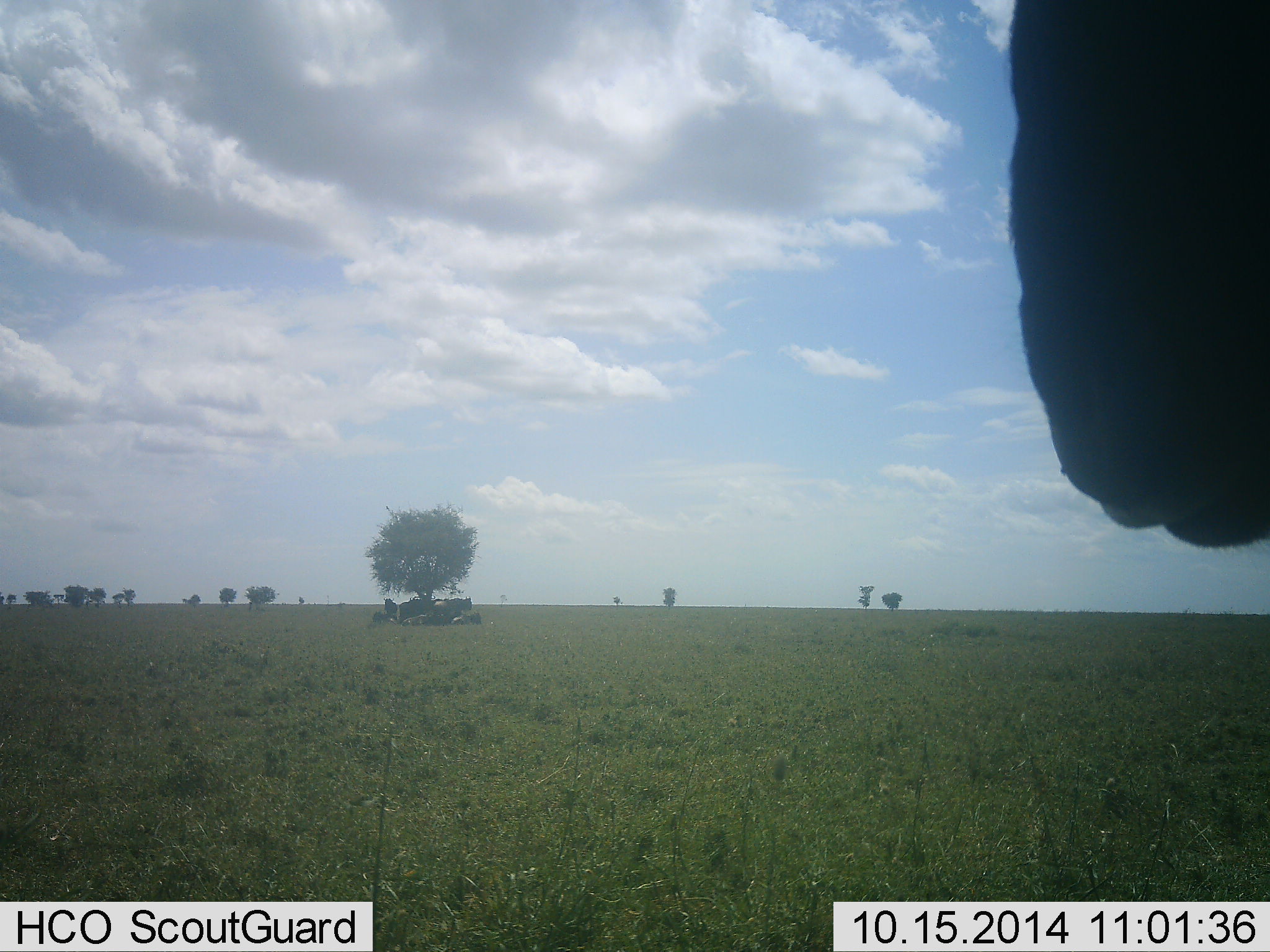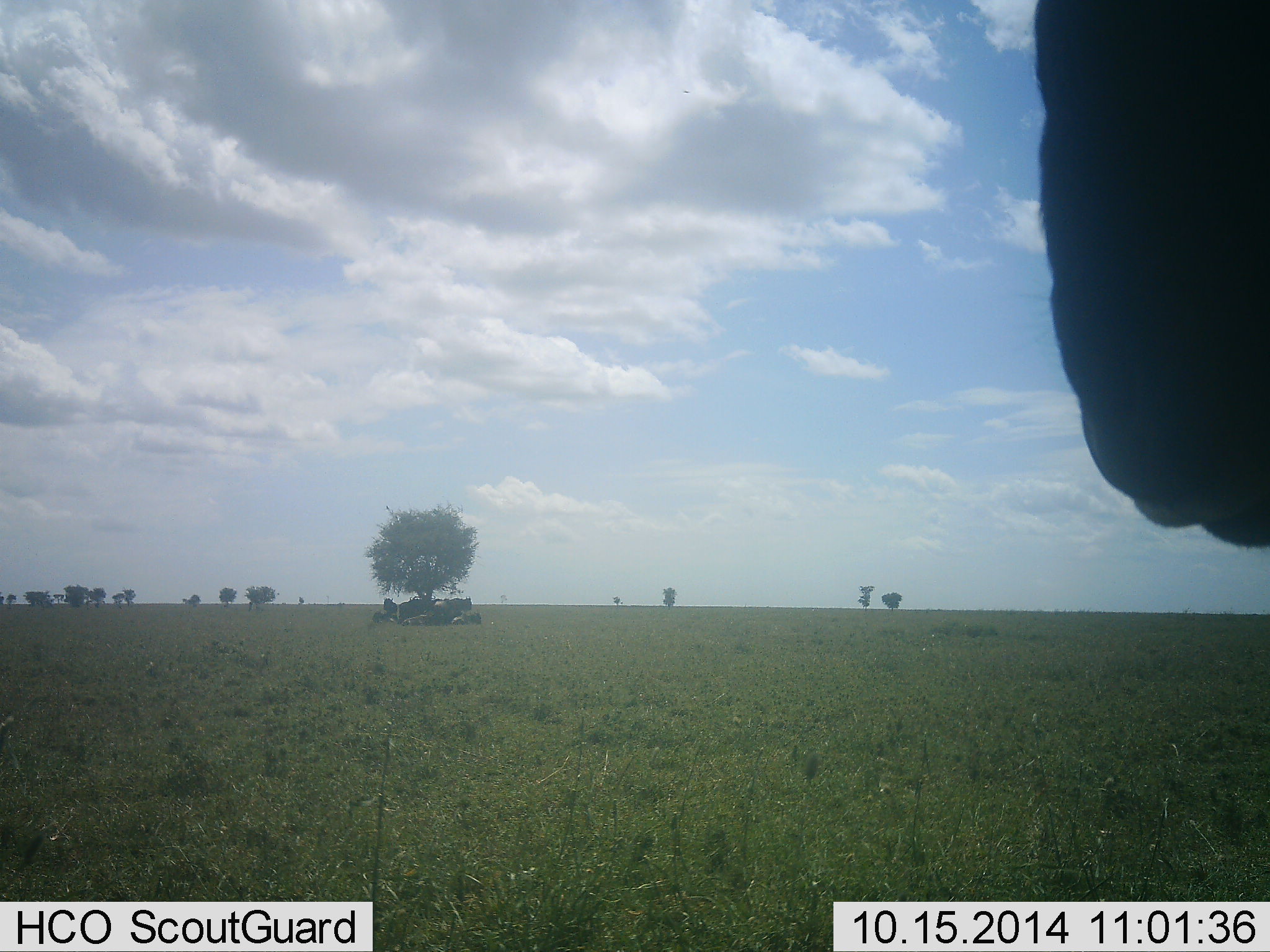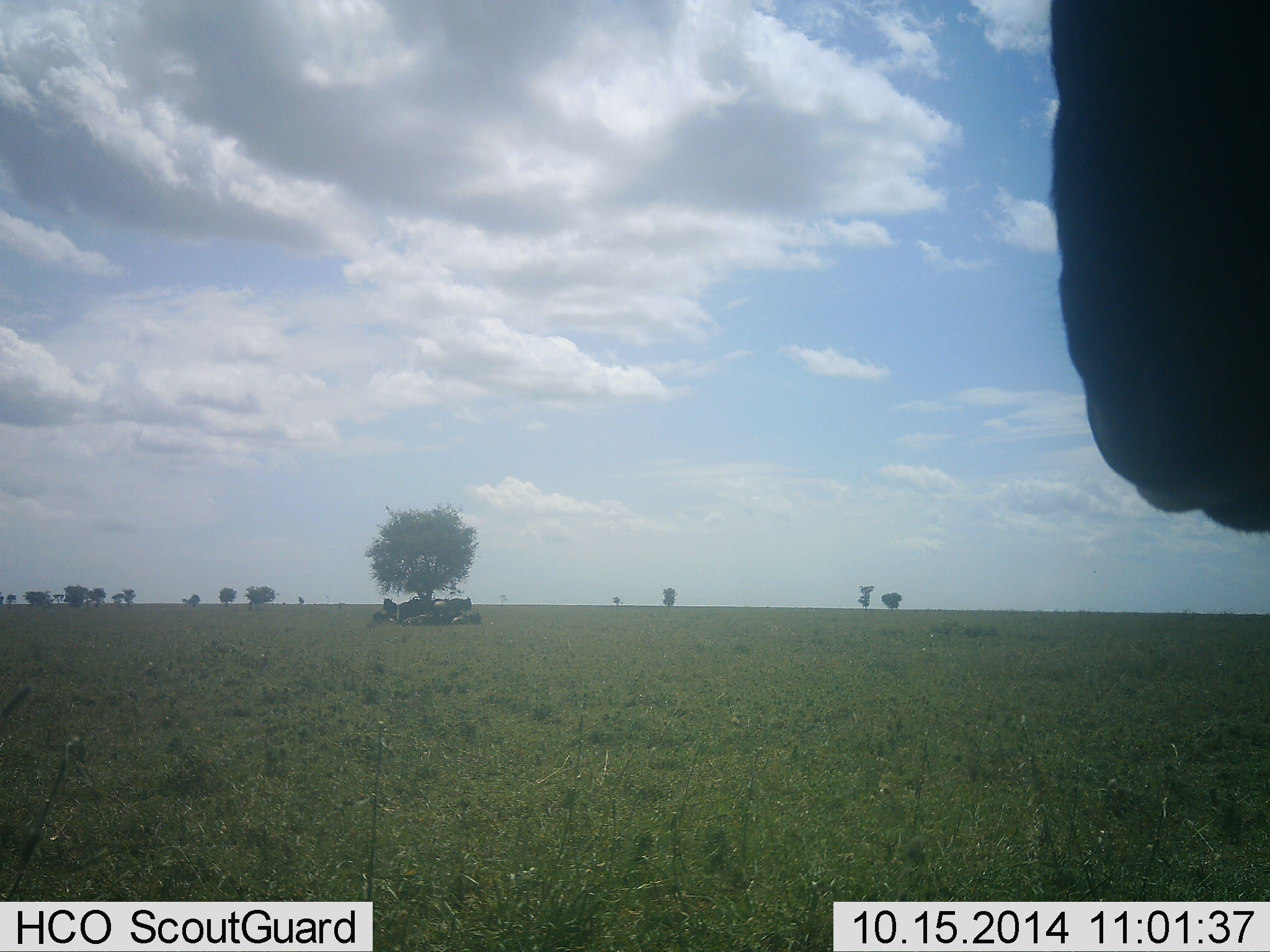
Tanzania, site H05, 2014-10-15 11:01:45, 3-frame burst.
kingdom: Animalia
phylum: Chordata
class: Mammalia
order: Artiodactyla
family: Bovidae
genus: Connochaetes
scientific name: Connochaetes taurinus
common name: blue wildebeest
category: wildebeest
Wildebeest (blue wildebeest) (Connochaetes taurinus), count 4. Behavior (volunteer vote fractions): standing 90%, resting 40%, moving 10%, interacting 0%. Young present (vote fraction): 0%. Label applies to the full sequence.